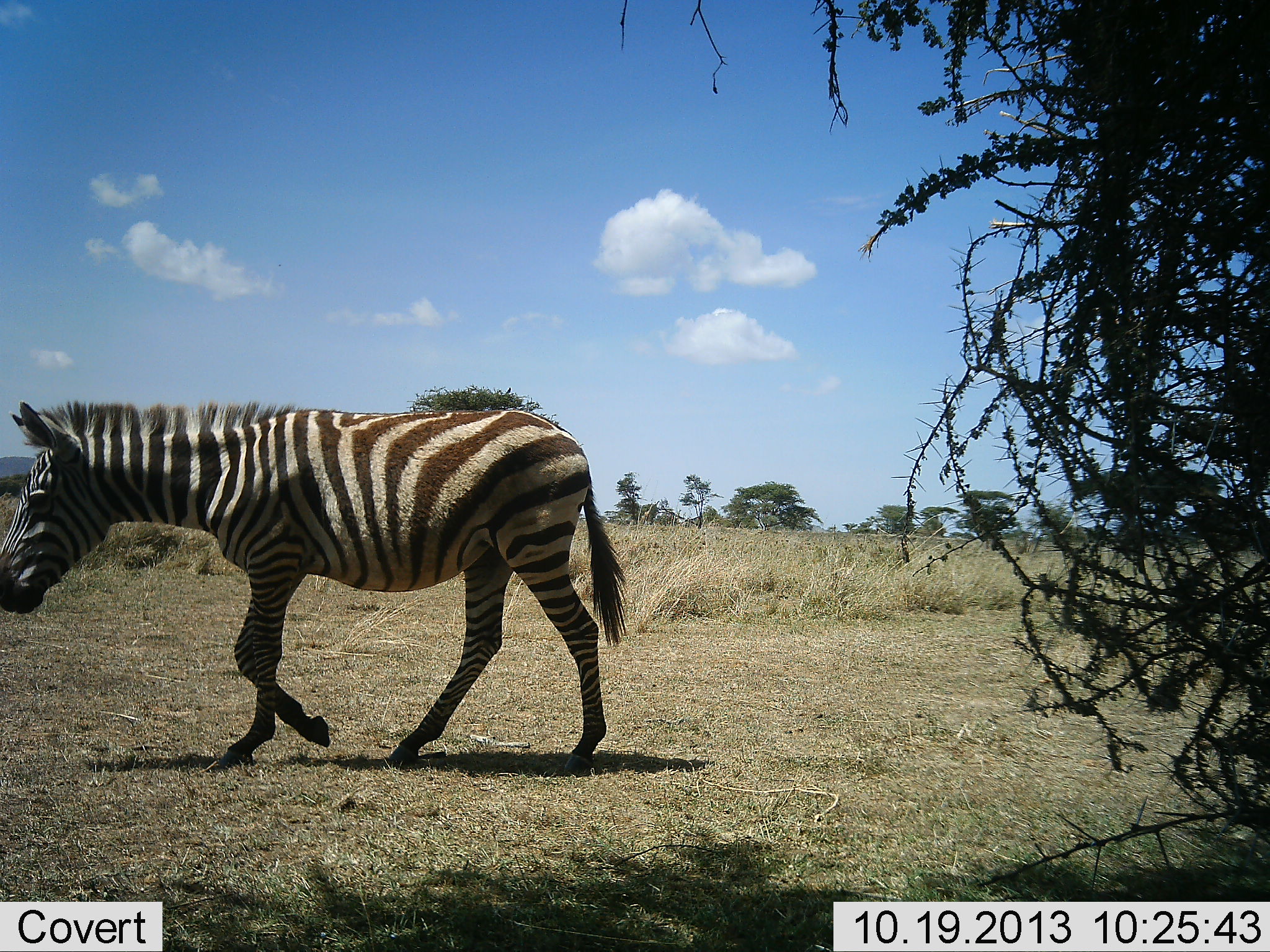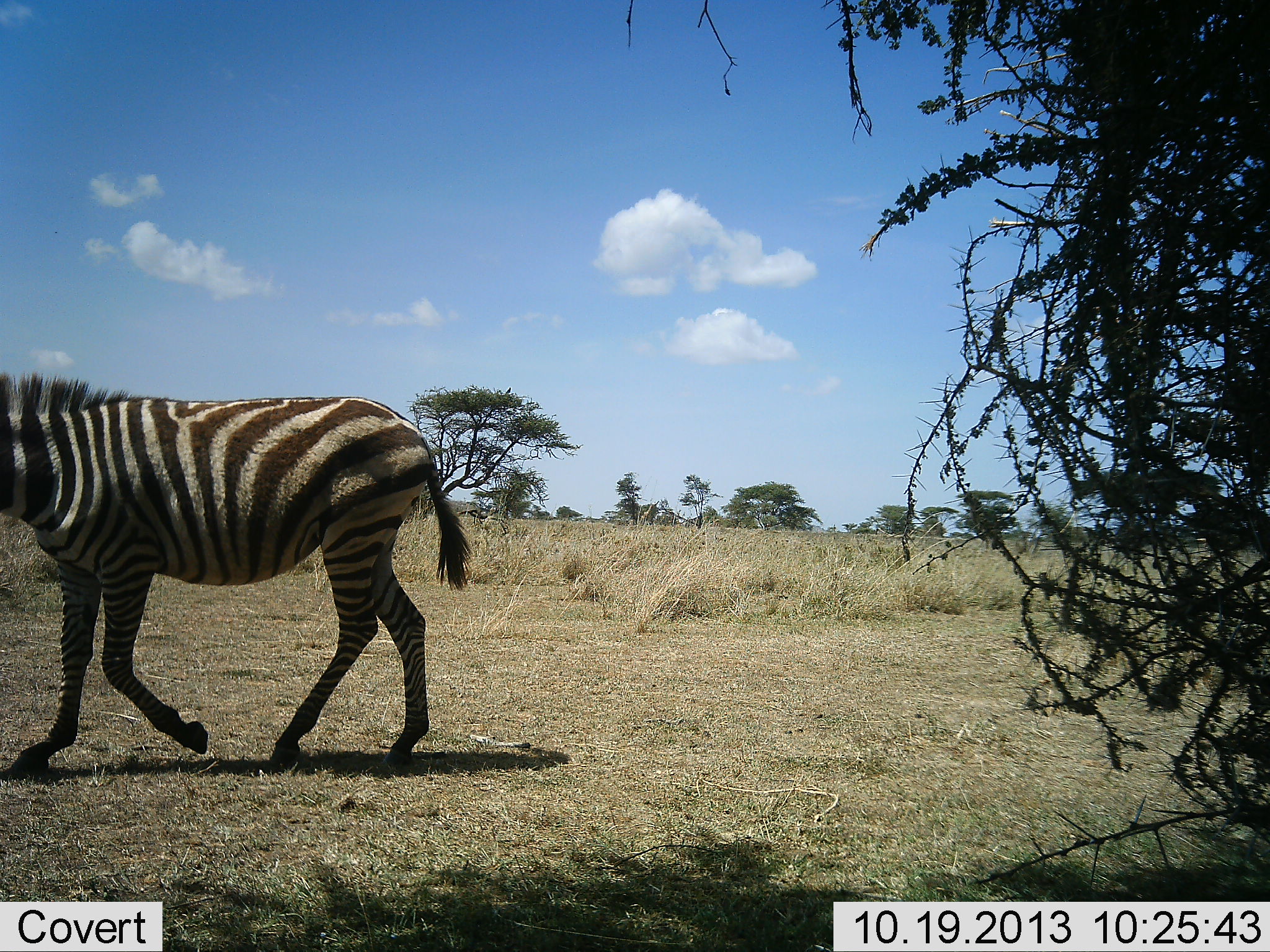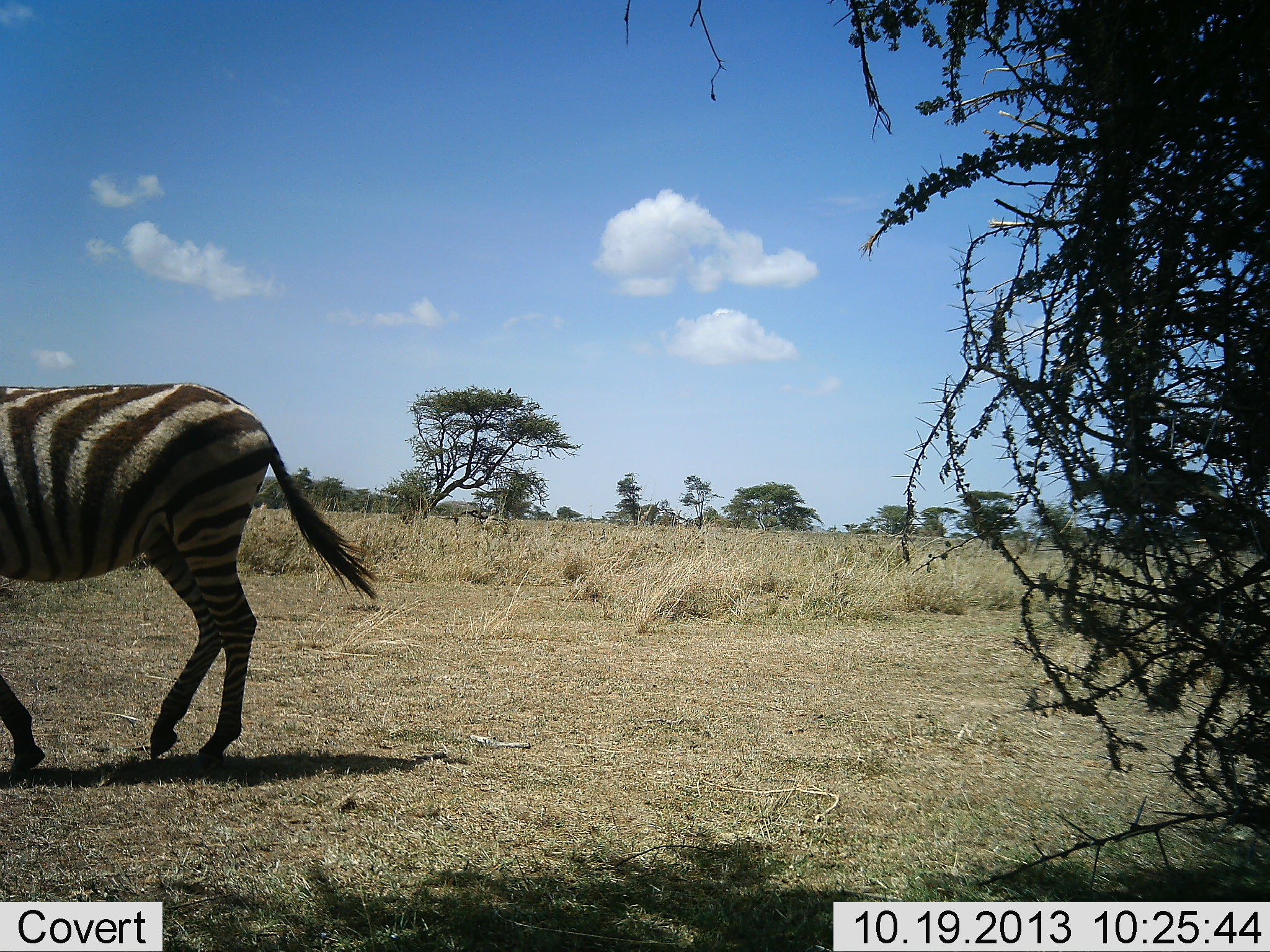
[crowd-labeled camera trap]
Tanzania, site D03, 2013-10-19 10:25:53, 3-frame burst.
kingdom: Animalia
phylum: Chordata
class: Mammalia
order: Perissodactyla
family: Equidae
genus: Equus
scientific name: Equus quagga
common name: plains zebra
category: zebra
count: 1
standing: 0%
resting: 0%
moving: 100%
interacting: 0%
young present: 0%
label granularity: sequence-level